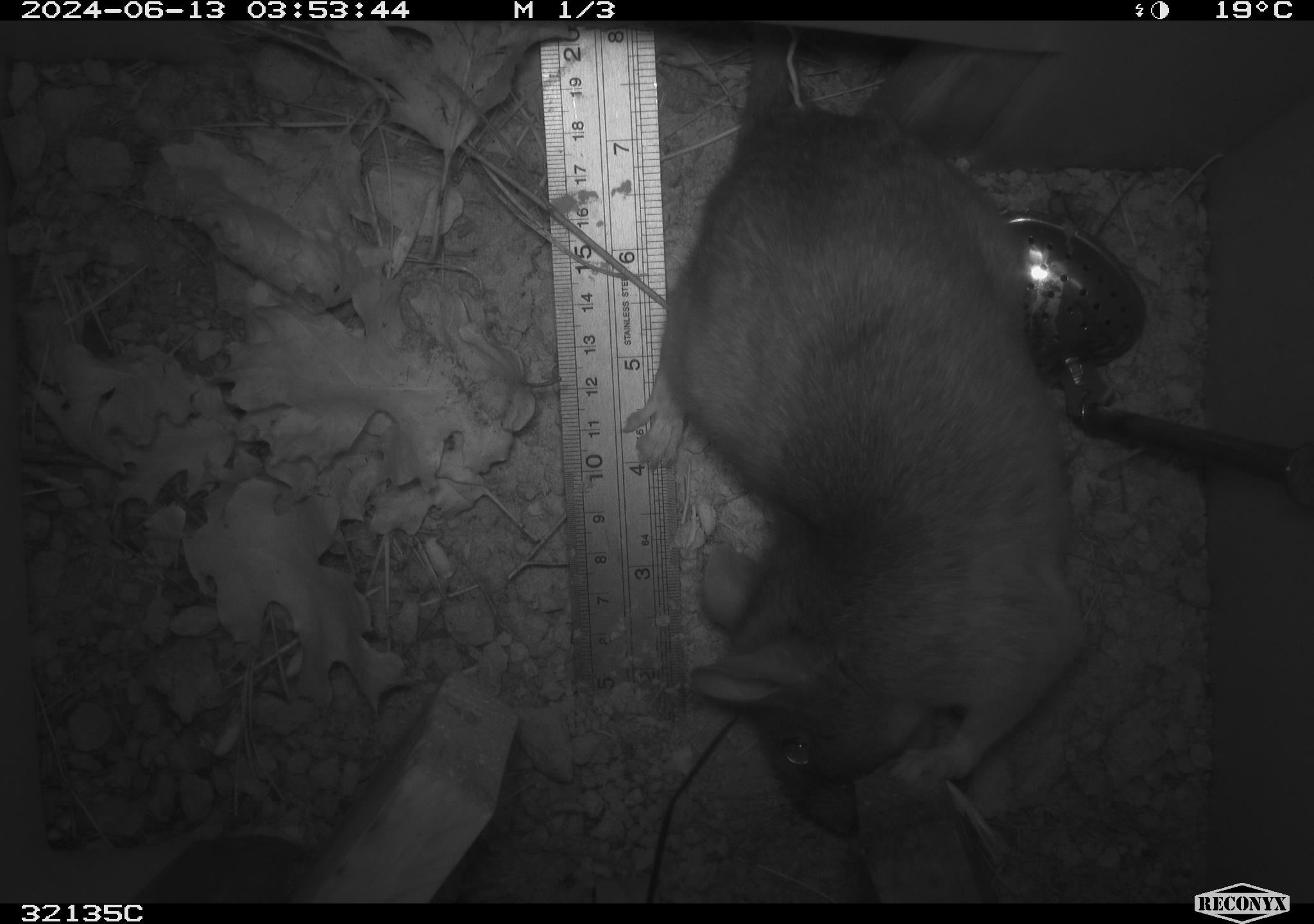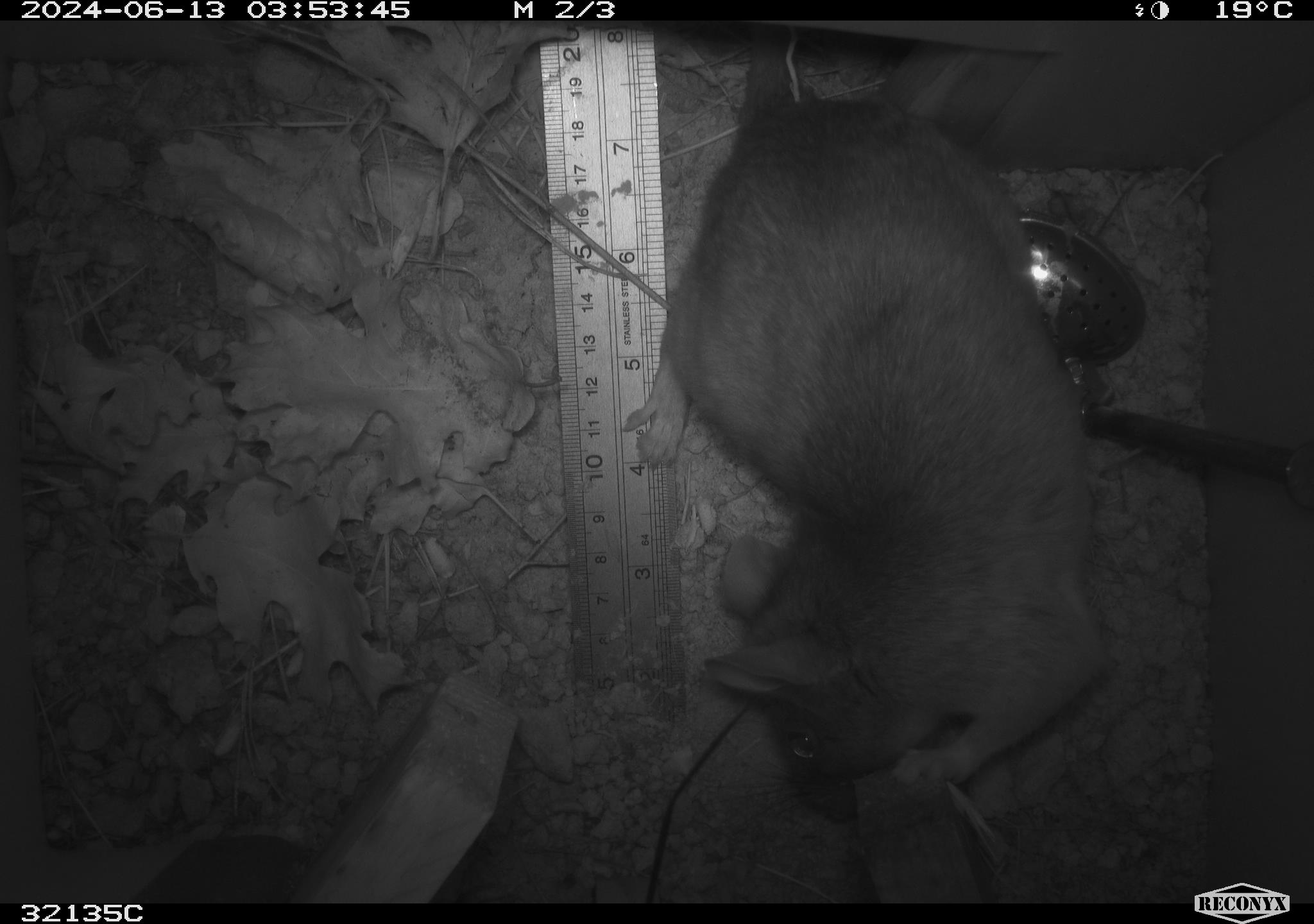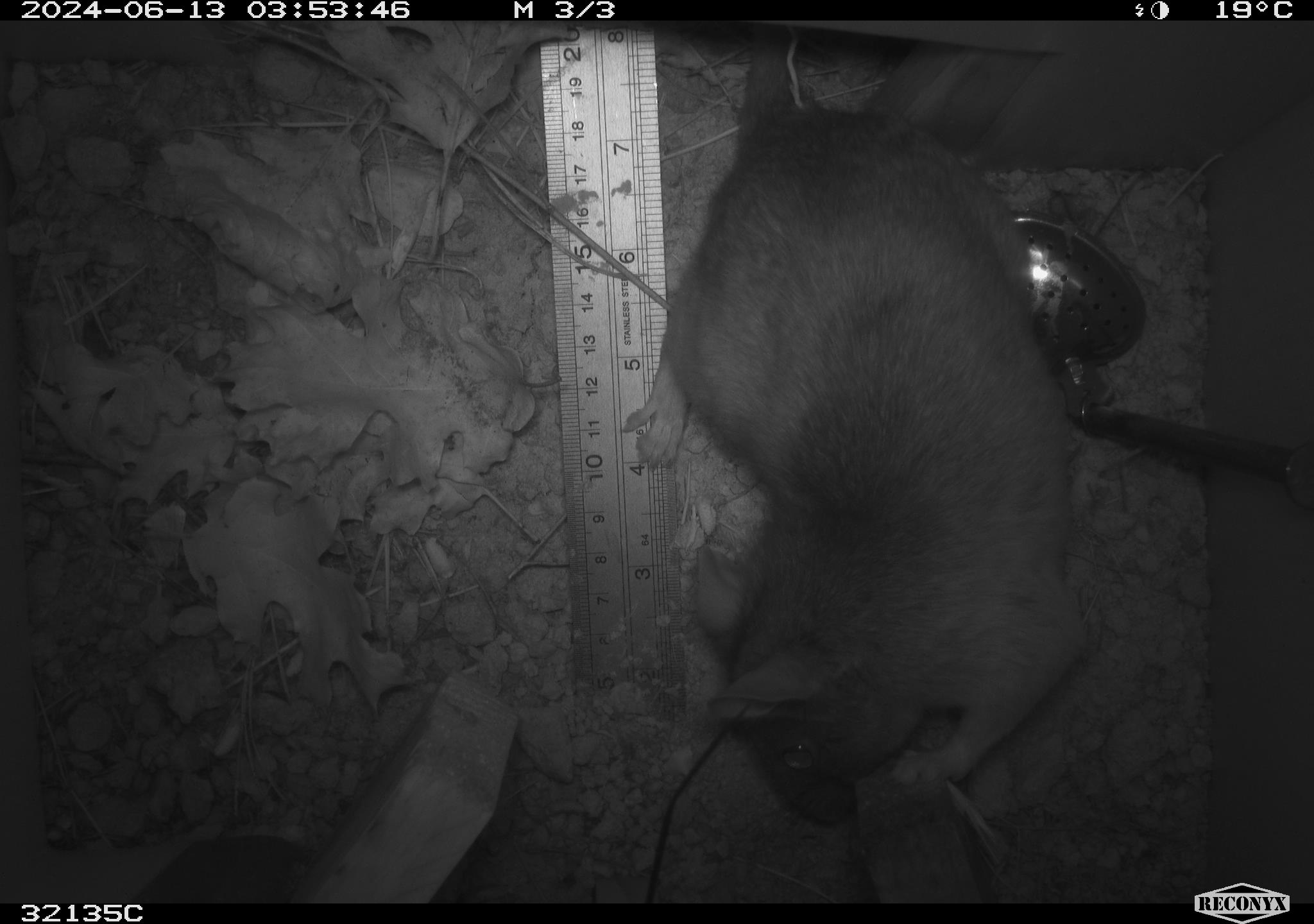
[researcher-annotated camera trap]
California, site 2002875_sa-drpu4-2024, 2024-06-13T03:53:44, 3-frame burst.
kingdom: Animalia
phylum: Chordata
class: Mammalia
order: Rodentia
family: Cricetidae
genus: Neotoma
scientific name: Neotoma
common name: pack rat or woodrat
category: neotoma species